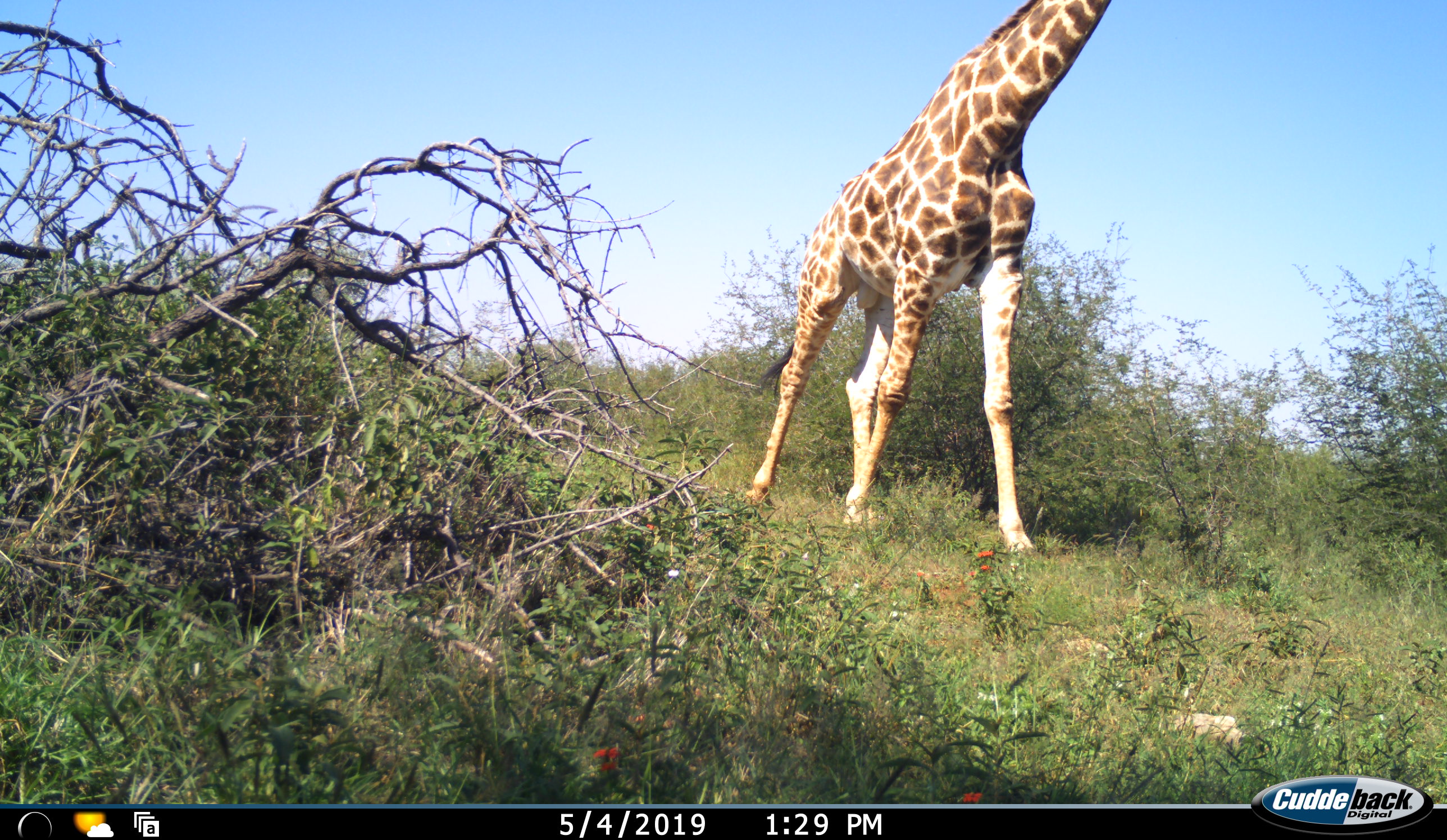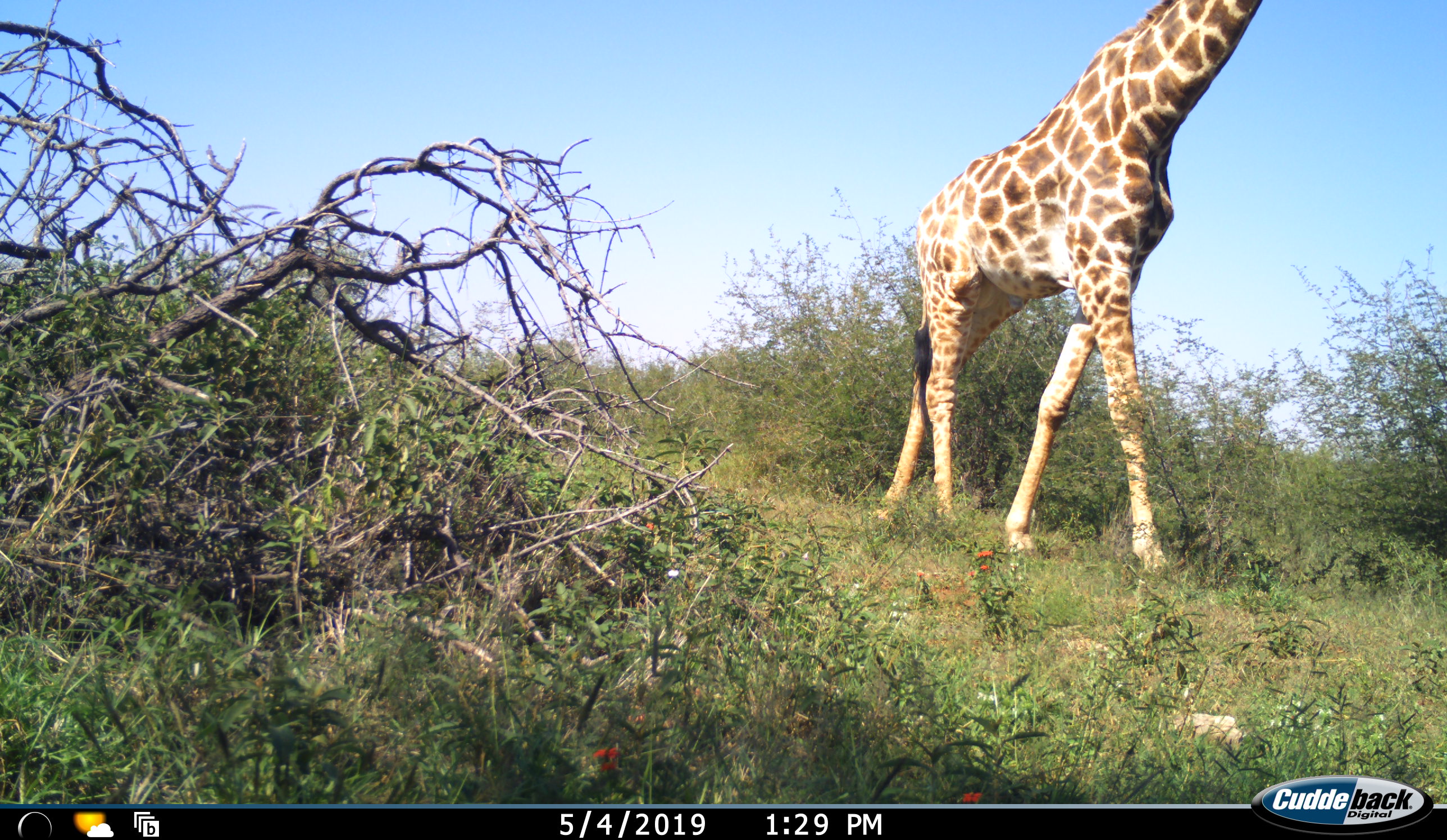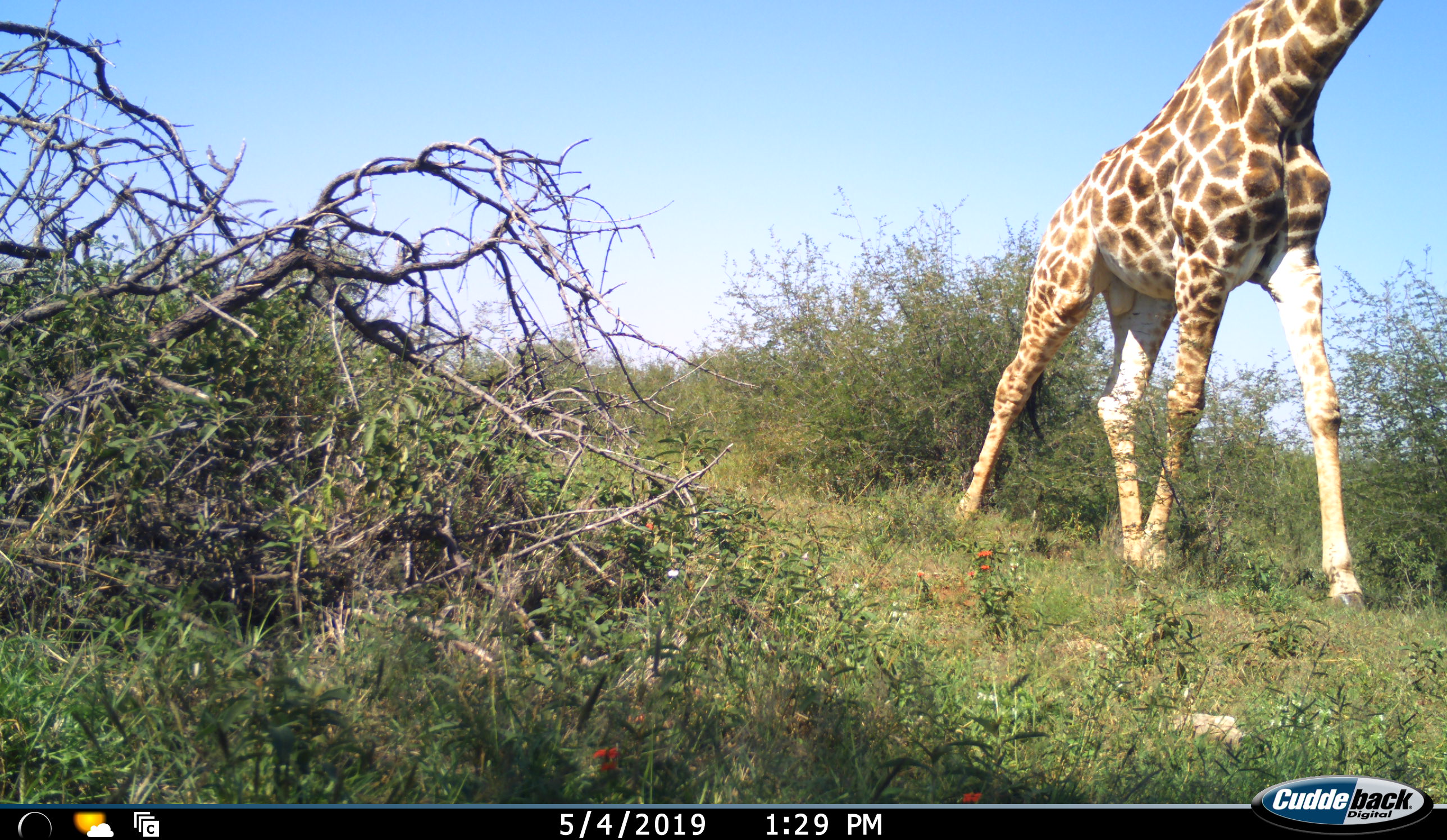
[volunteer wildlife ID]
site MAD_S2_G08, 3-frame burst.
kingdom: Animalia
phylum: Chordata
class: Mammalia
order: Artiodactyla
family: Giraffidae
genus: Giraffa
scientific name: Giraffa camelopardalis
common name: giraffe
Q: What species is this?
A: Giraffe (Giraffa camelopardalis).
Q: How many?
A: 1.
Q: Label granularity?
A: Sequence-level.